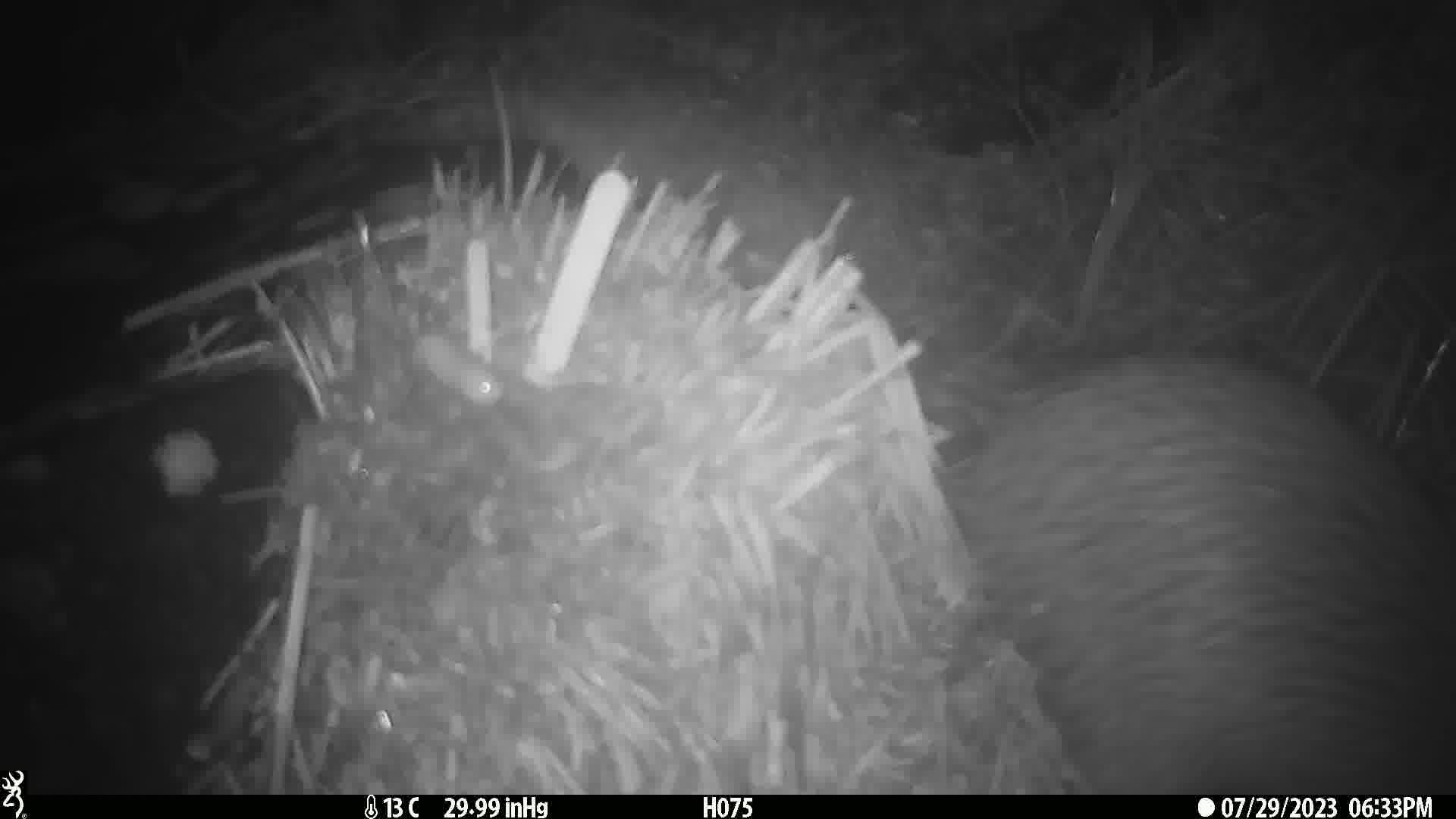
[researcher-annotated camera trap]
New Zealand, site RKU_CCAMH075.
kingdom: Animalia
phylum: Chordata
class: Aves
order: Apterygiformes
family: Apterygidae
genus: Apteryx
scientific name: Apteryx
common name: kiwi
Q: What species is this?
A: Kiwi (Apteryx).